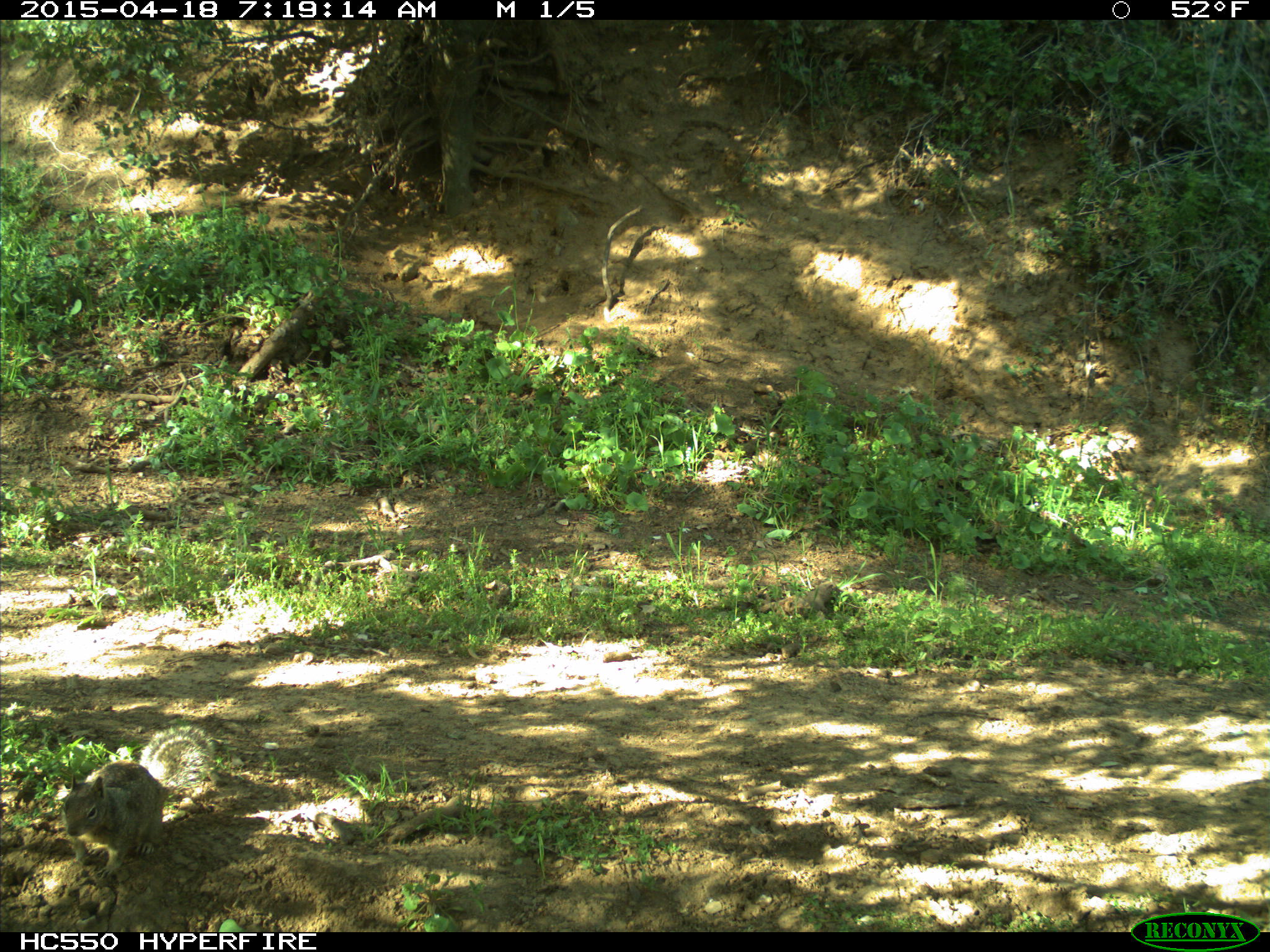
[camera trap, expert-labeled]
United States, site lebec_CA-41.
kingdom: Animalia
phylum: Chordata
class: Mammalia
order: Rodentia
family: Sciuridae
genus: Otospermophilus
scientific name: Otospermophilus beecheyi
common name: california ground squirrel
Otospermophilus beecheyi (california ground squirrel).